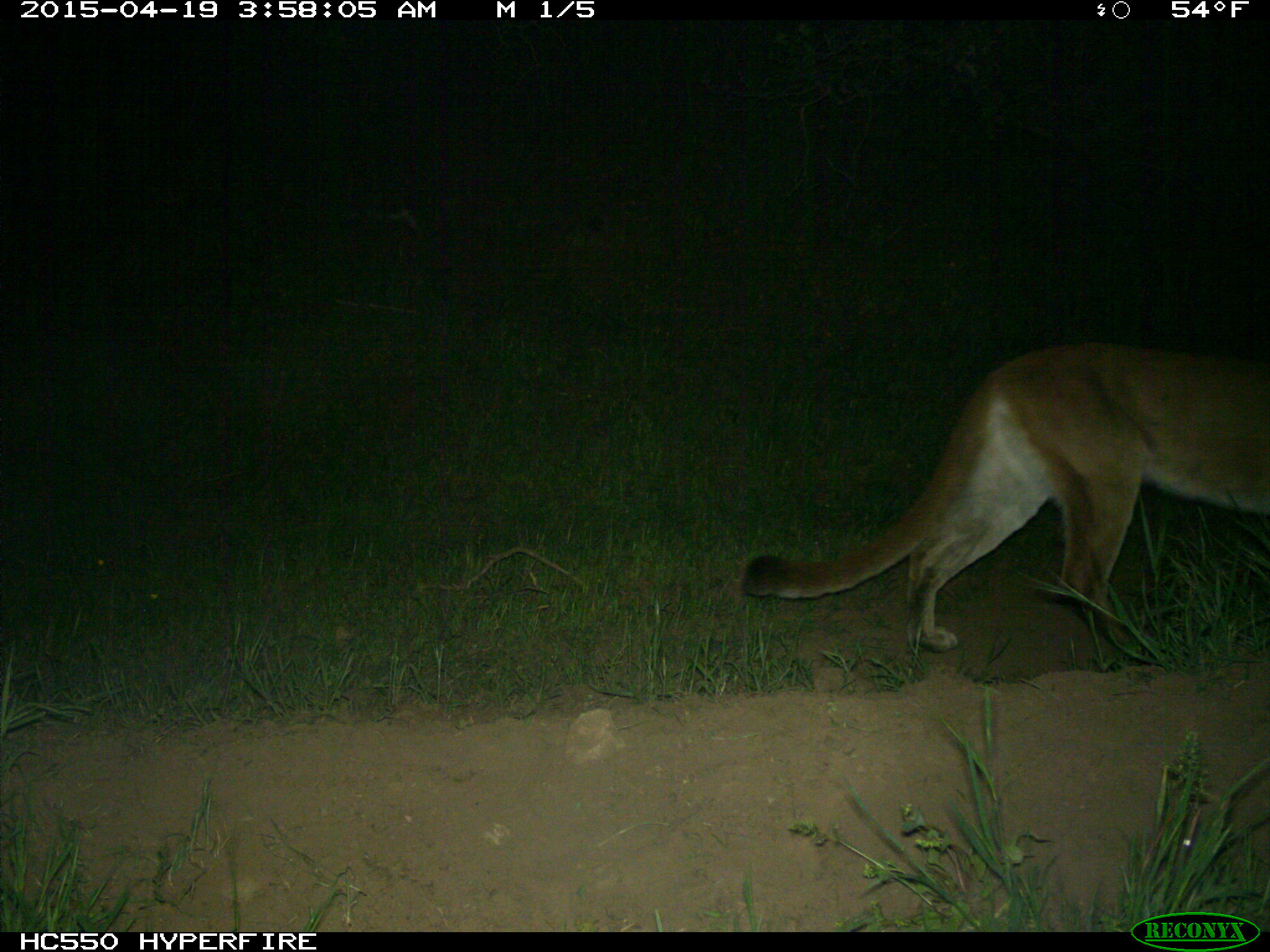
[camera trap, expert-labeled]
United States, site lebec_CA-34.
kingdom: Animalia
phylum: Chordata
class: Mammalia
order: Carnivora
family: Felidae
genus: Puma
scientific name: Puma concolor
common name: mountain lion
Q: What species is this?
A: Puma concolor (mountain lion).